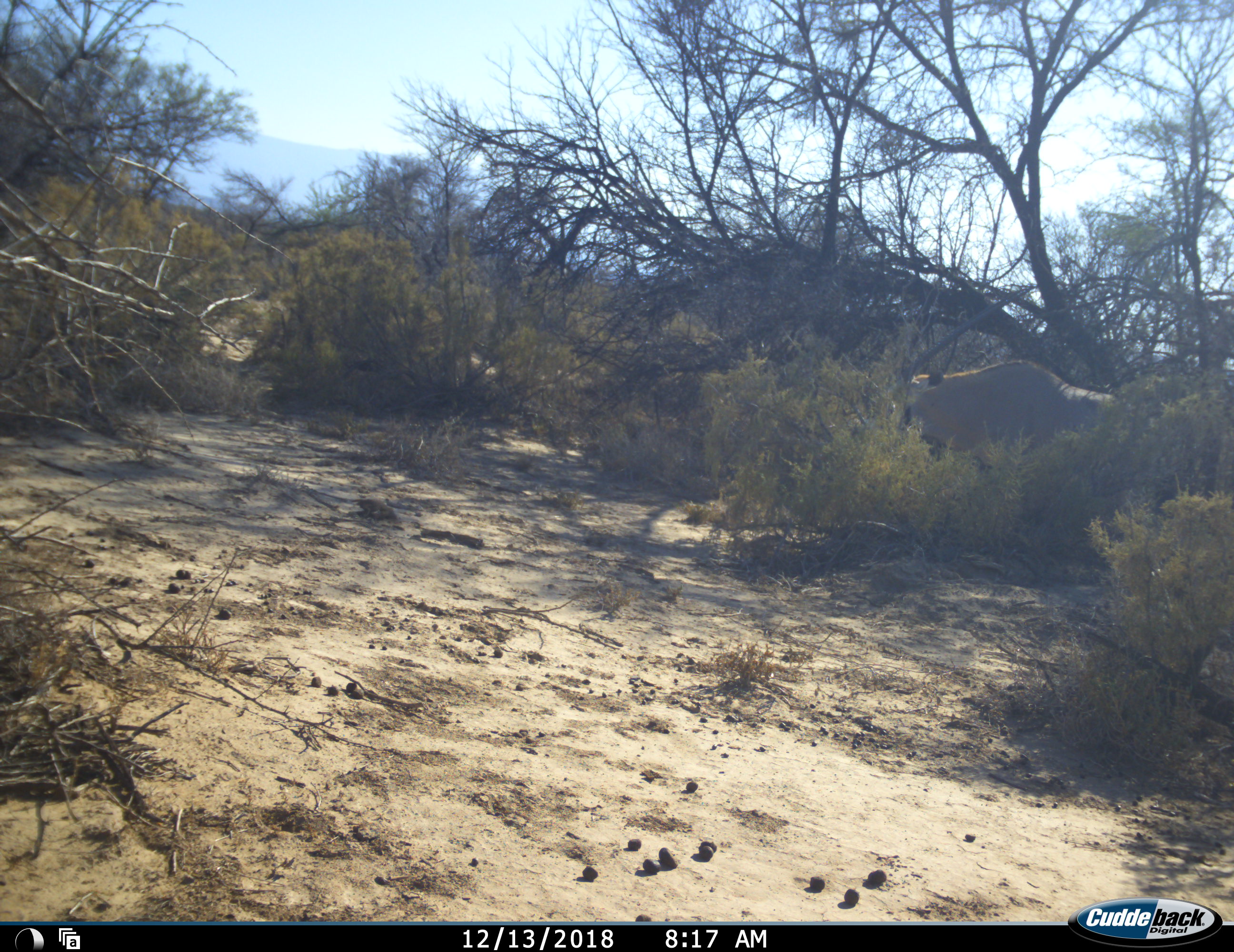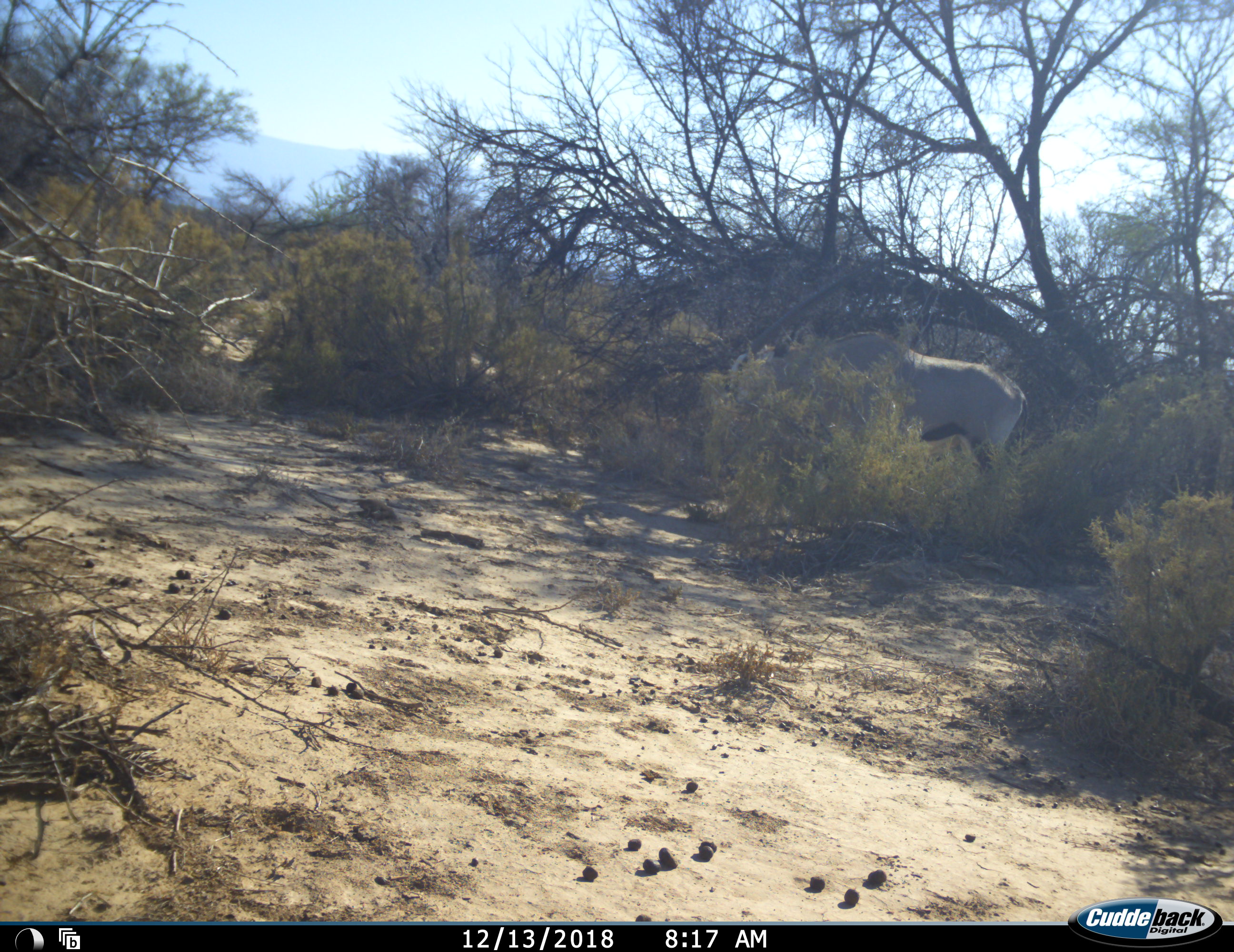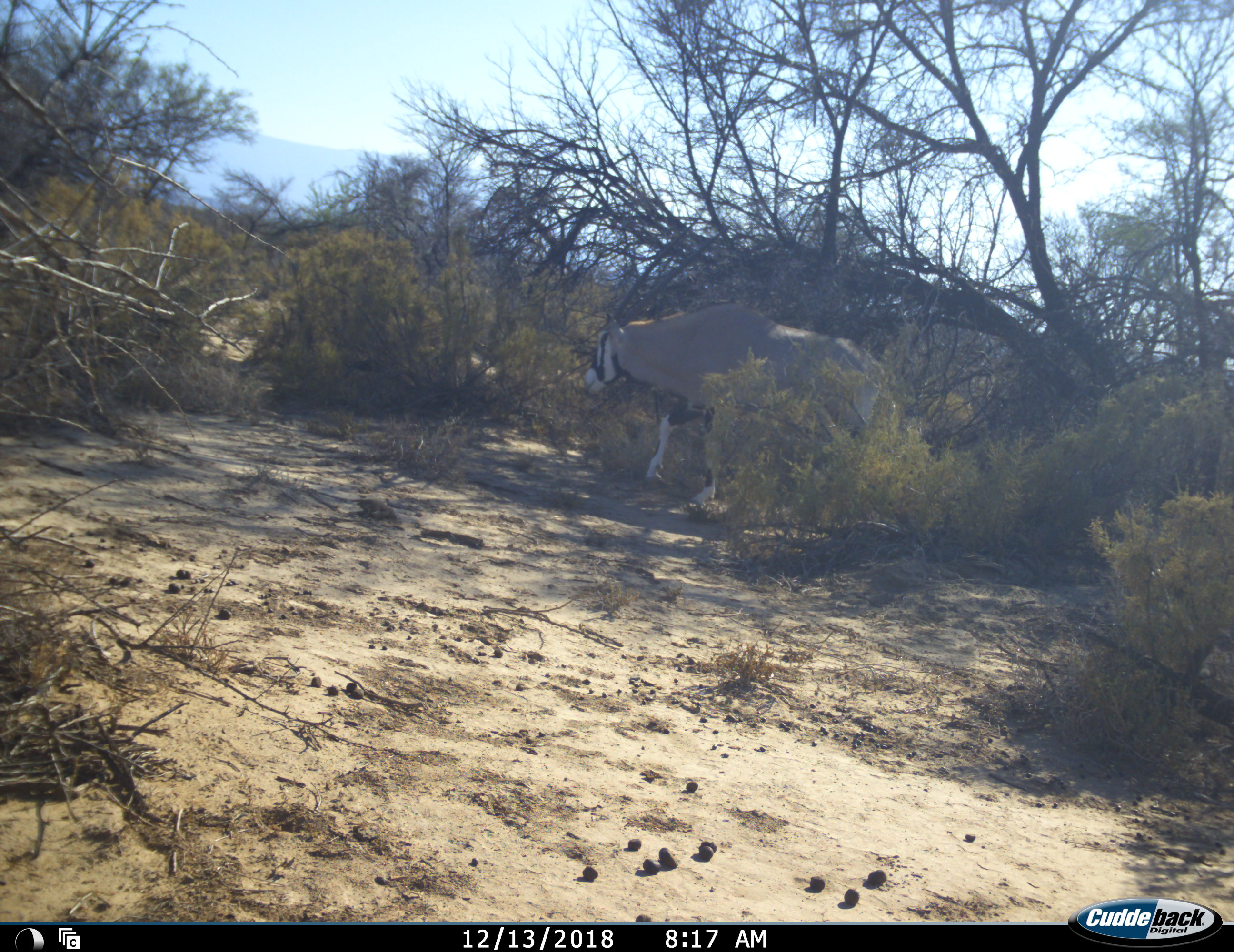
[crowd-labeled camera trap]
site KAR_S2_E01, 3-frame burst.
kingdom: Animalia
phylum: Chordata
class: Mammalia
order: Artiodactyla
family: Bovidae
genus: Oryx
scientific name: Oryx gazella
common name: gemsbok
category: oryx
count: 1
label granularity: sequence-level